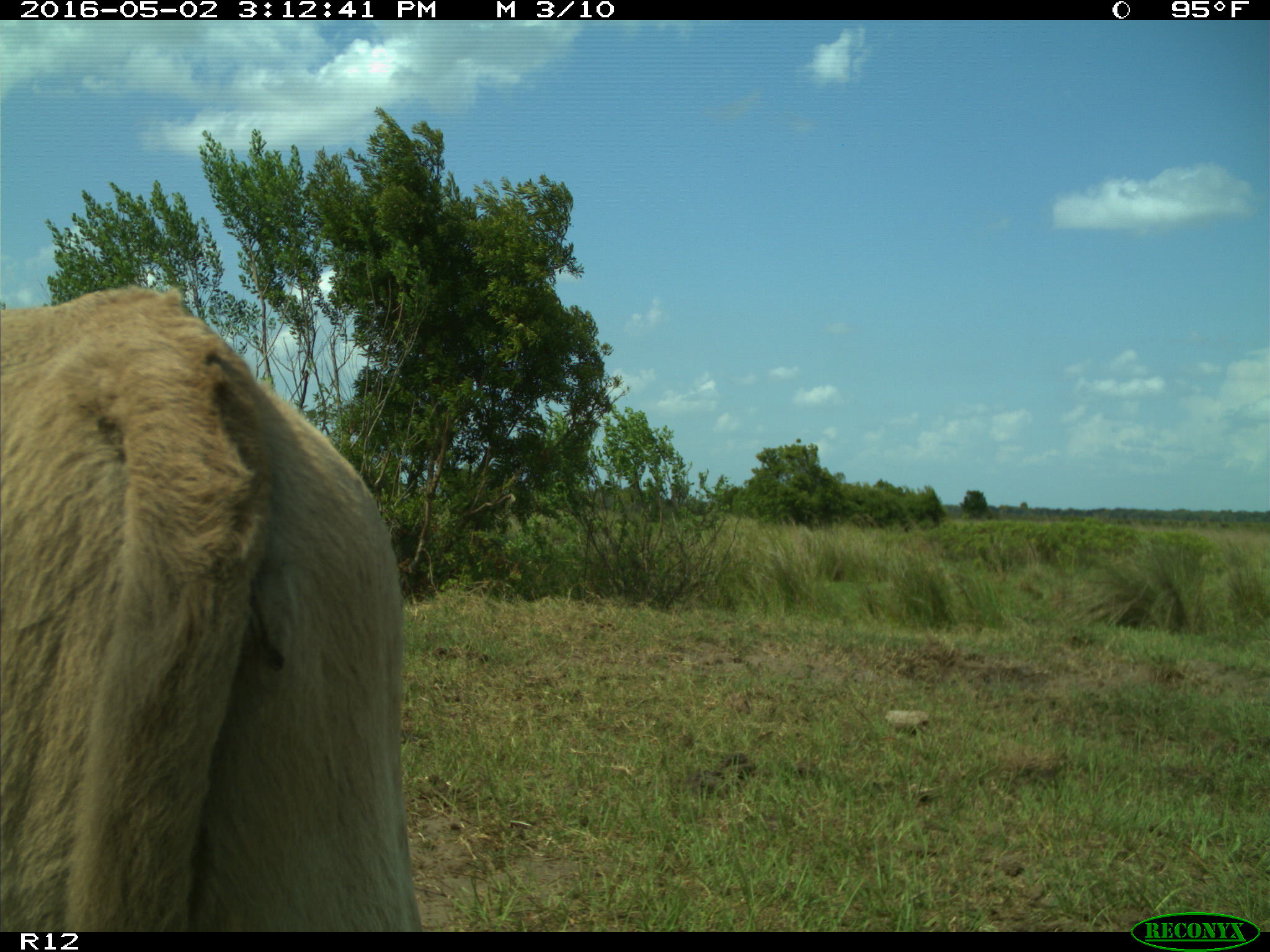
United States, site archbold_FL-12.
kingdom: Animalia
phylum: Chordata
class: Mammalia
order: Artiodactyla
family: Bovidae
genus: Bos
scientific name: Bos taurus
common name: domestic cow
Bos taurus (domestic cow).